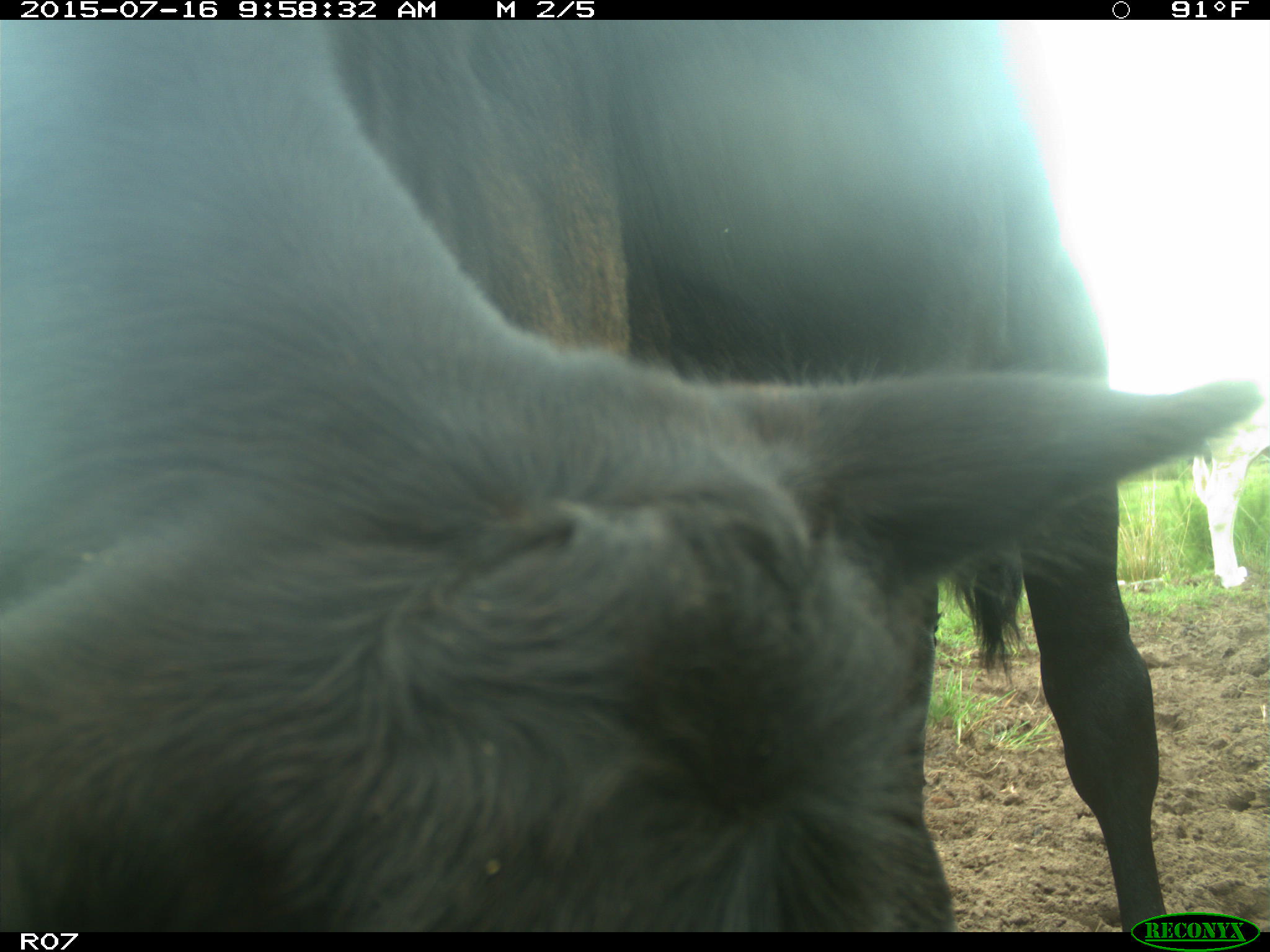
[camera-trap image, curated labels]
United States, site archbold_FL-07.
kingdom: Animalia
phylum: Chordata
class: Mammalia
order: Artiodactyla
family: Bovidae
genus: Bos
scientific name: Bos taurus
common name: domestic cow